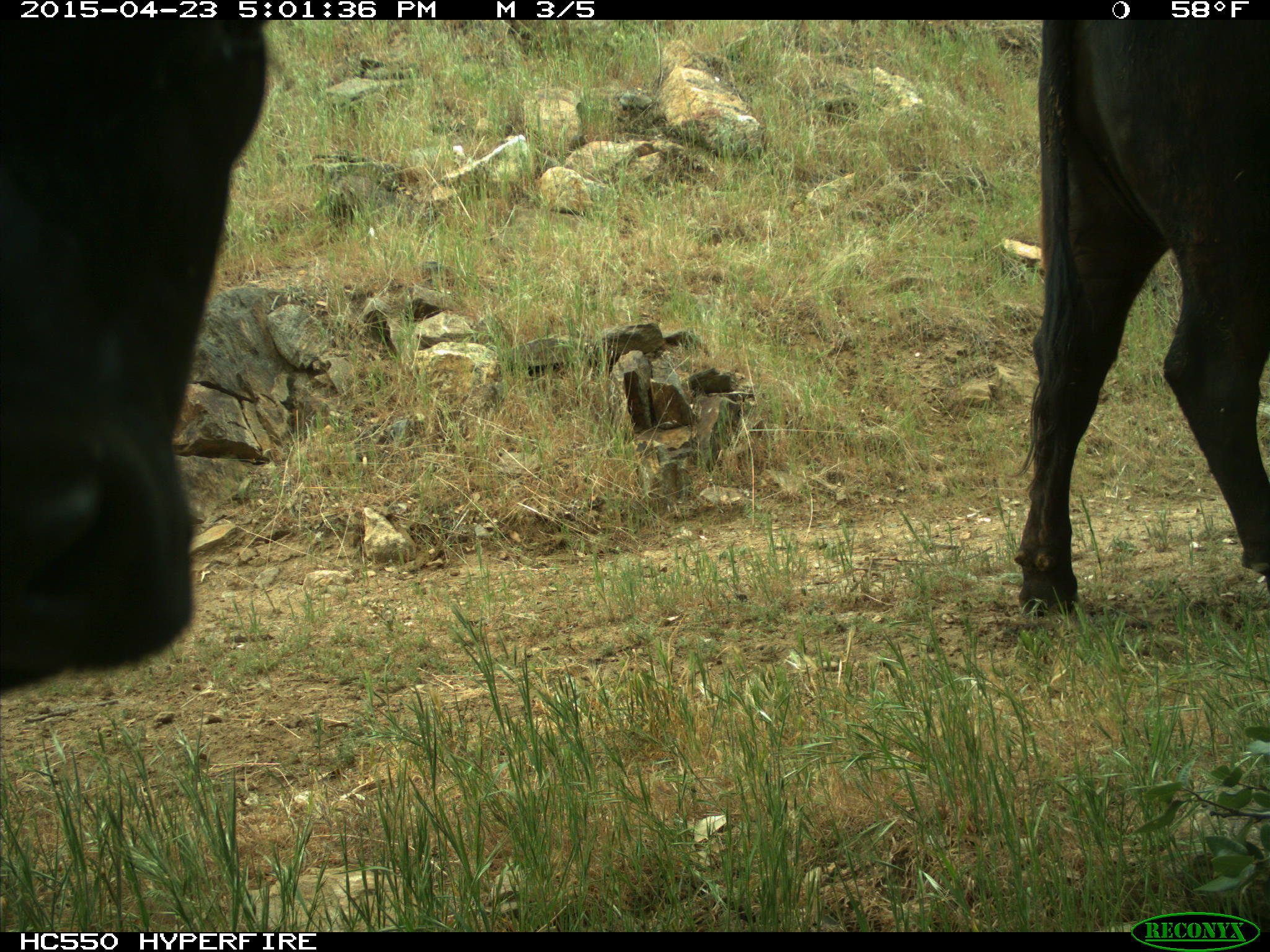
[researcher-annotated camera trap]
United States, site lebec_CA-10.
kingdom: Animalia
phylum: Chordata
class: Mammalia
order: Artiodactyla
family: Bovidae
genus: Bos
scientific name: Bos taurus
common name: domestic cow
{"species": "Bos taurus (domestic cow)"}